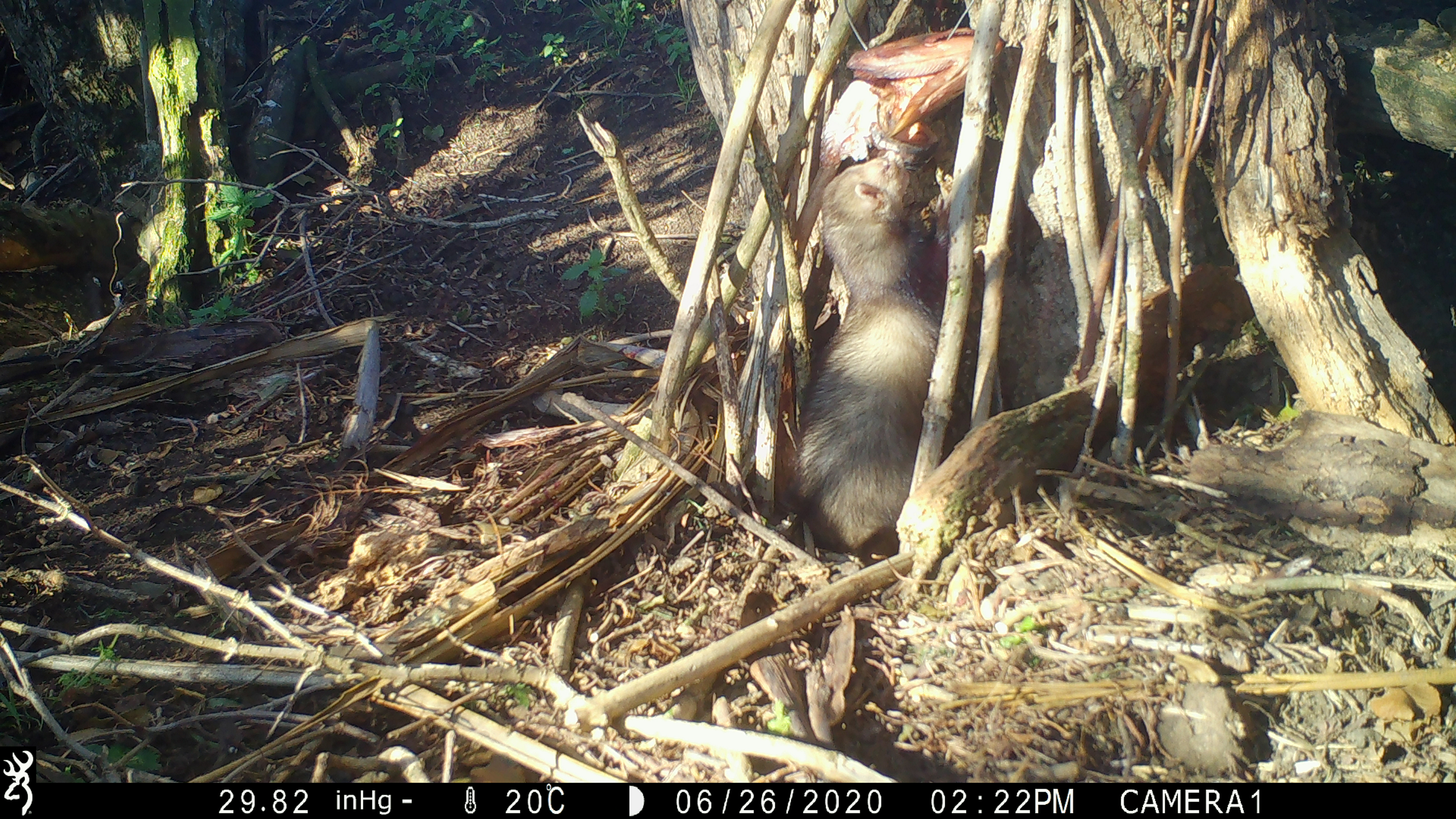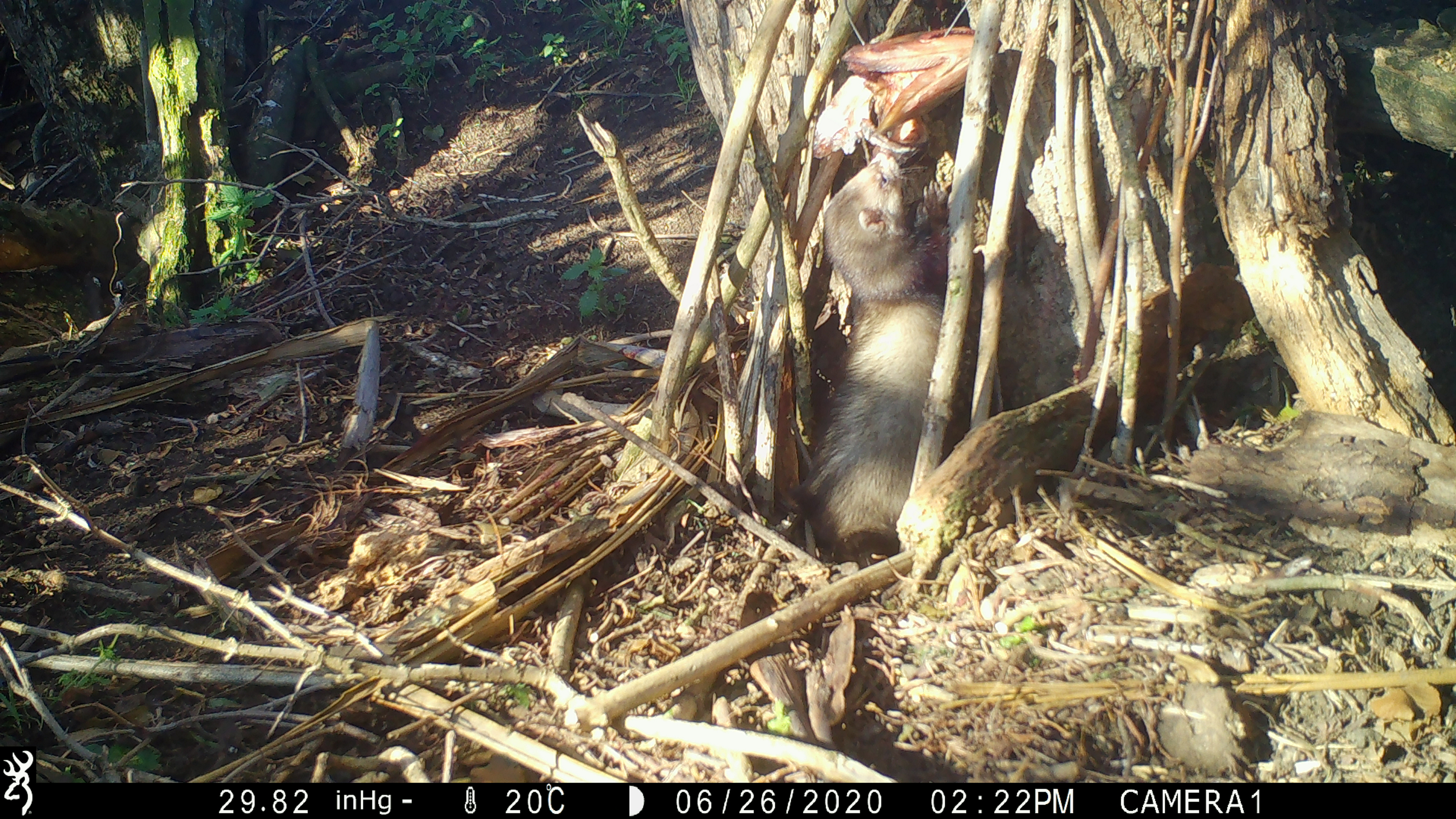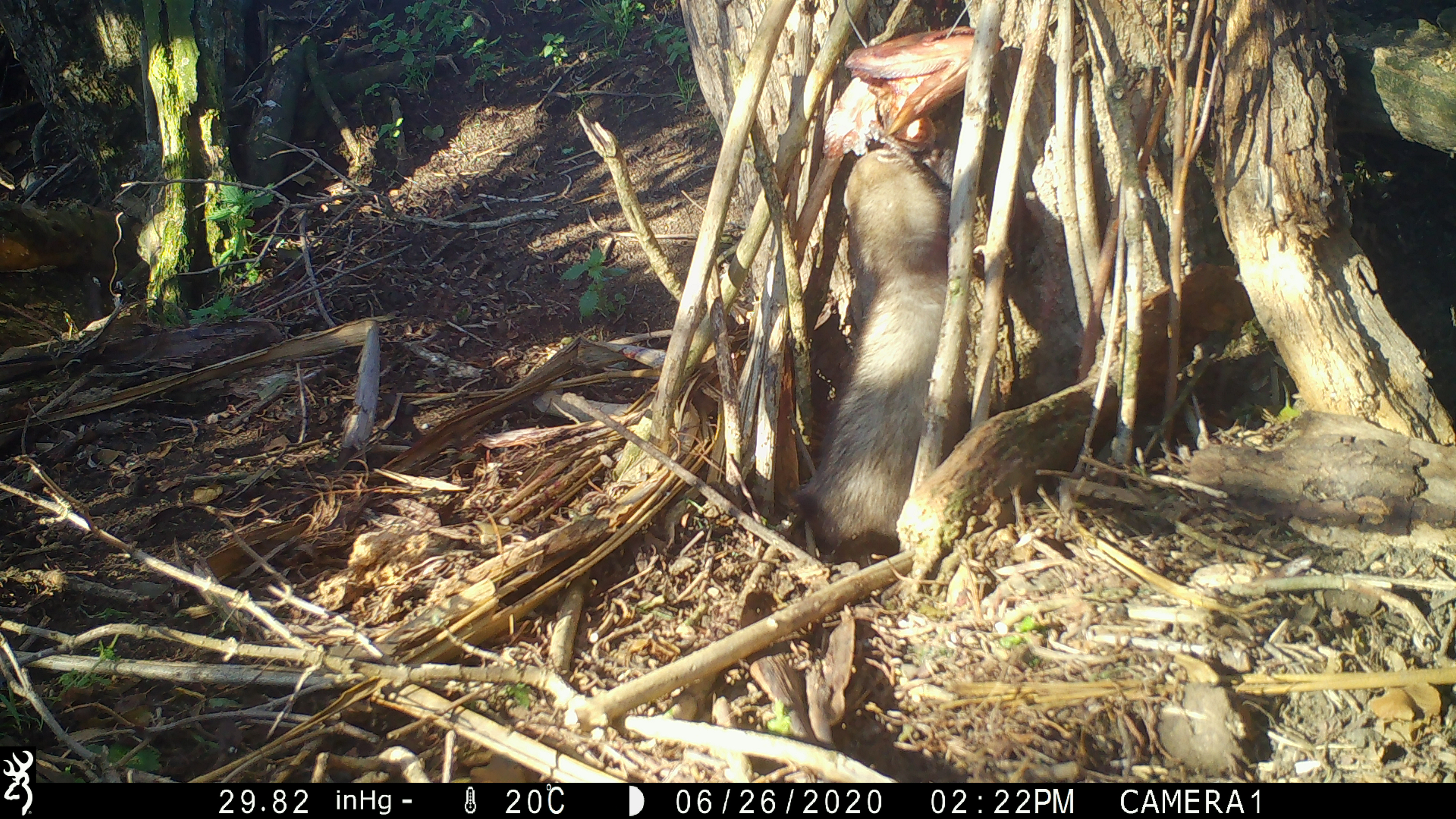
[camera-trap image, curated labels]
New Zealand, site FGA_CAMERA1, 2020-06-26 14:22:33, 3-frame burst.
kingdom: Animalia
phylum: Chordata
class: Mammalia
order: Carnivora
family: Mustelidae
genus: Mustela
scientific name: Mustela furo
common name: ferret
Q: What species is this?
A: Ferret (Mustela furo).